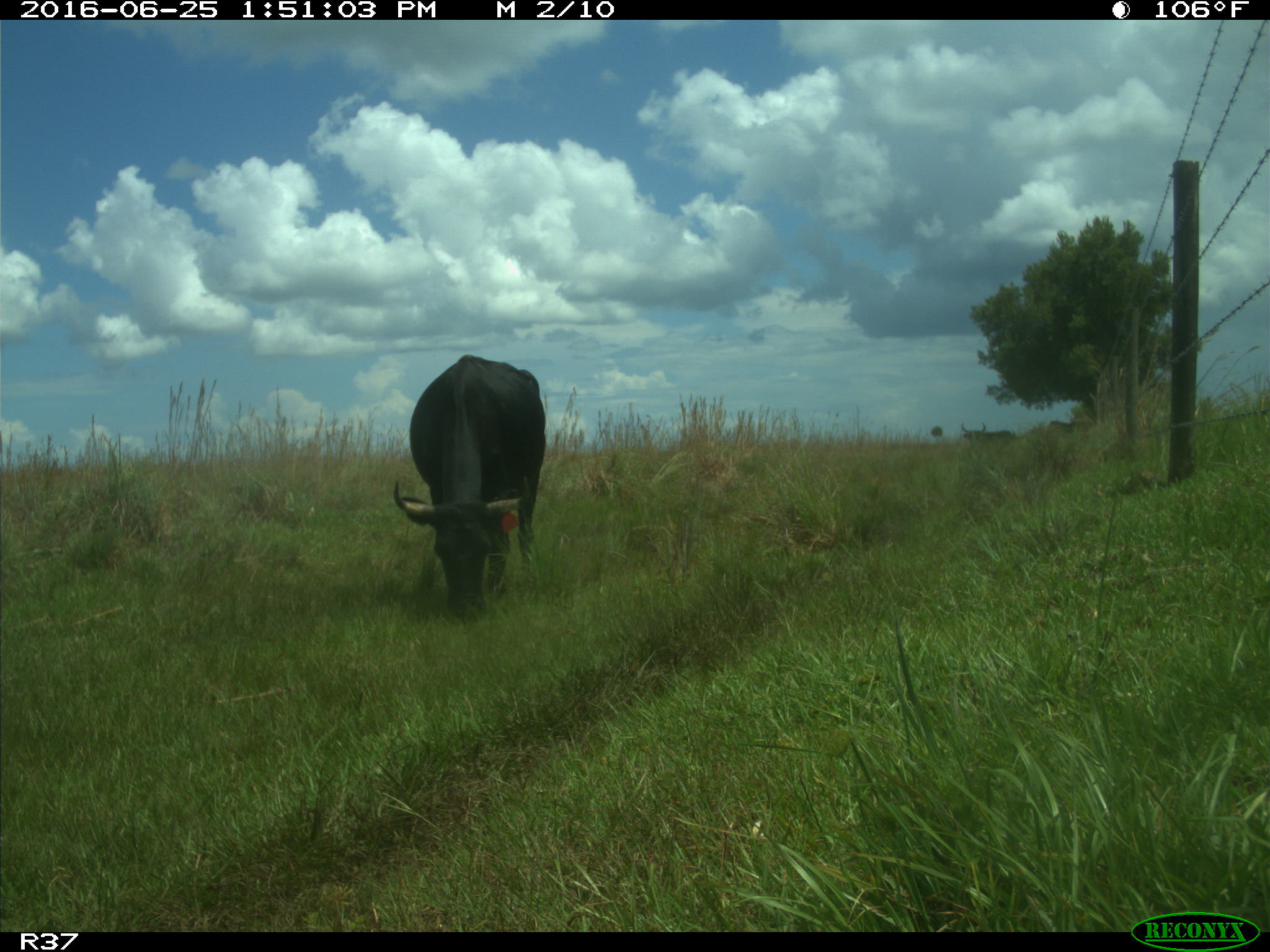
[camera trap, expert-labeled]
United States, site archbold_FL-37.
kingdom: Animalia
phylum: Chordata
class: Mammalia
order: Artiodactyla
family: Bovidae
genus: Bos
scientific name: Bos taurus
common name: domestic cow